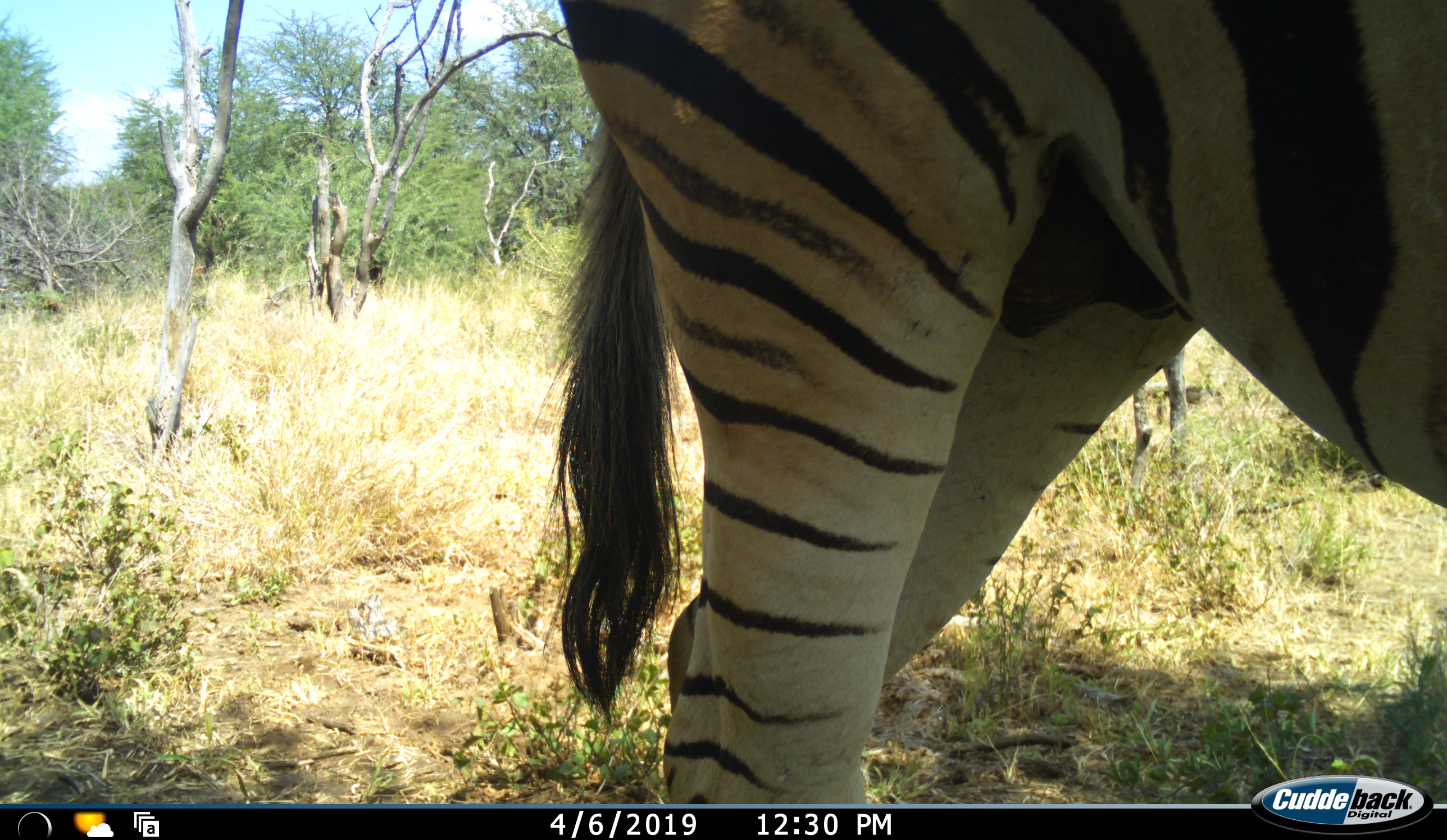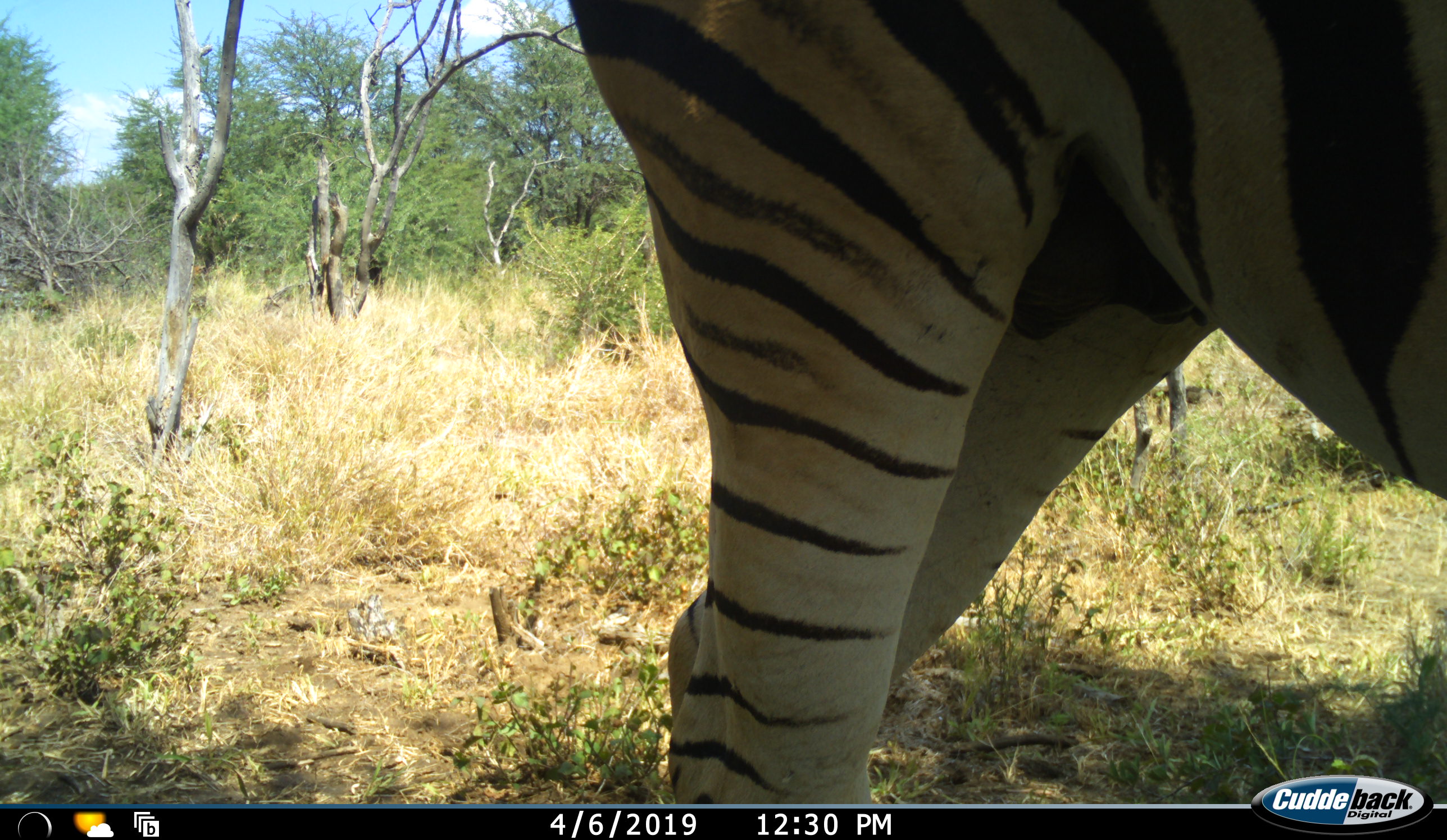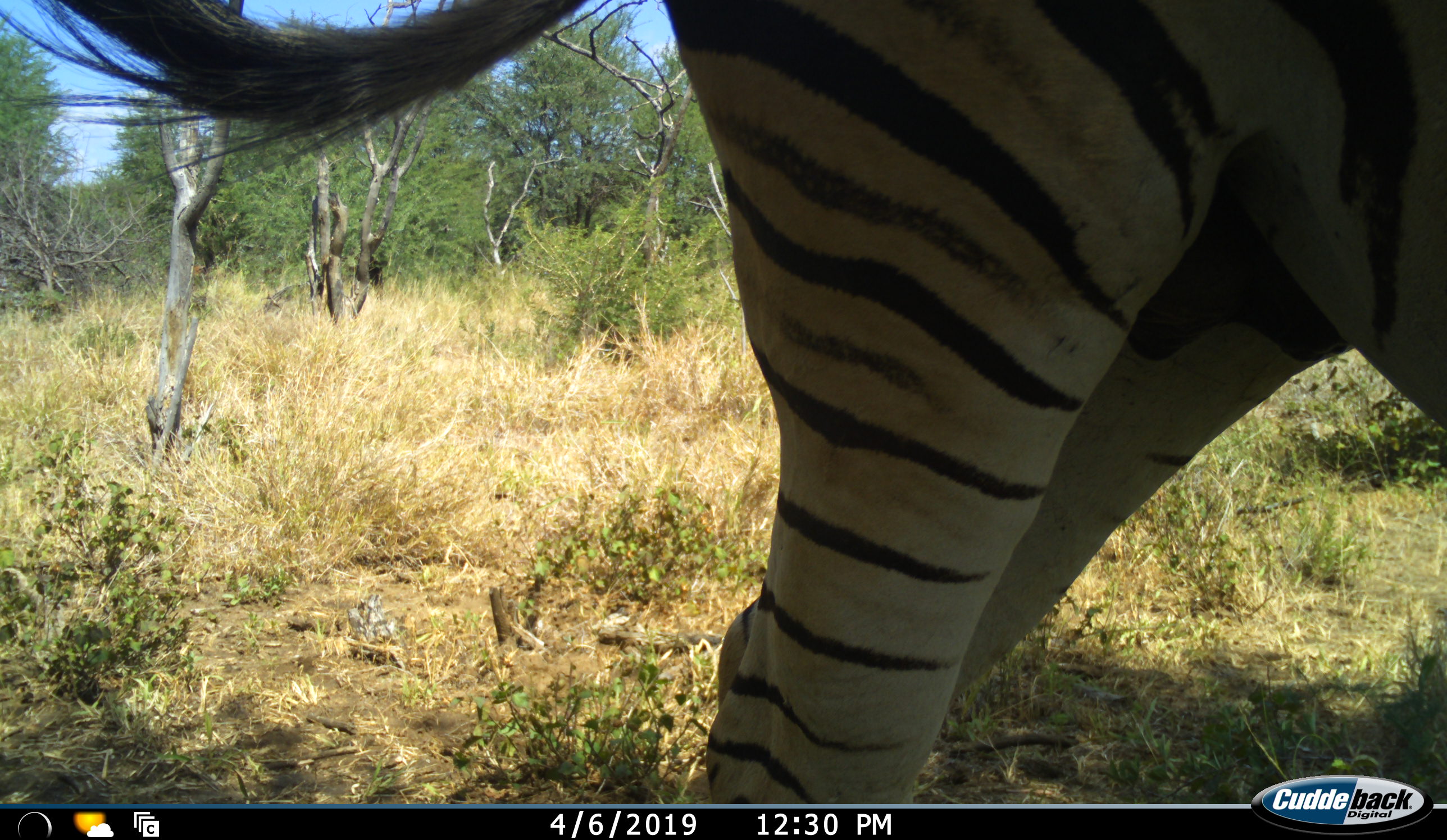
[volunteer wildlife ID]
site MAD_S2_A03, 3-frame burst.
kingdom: Animalia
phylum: Chordata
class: Mammalia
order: Perissodactyla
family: Equidae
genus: Equus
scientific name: Equus quagga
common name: plains zebra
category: zebraplains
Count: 1.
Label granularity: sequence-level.